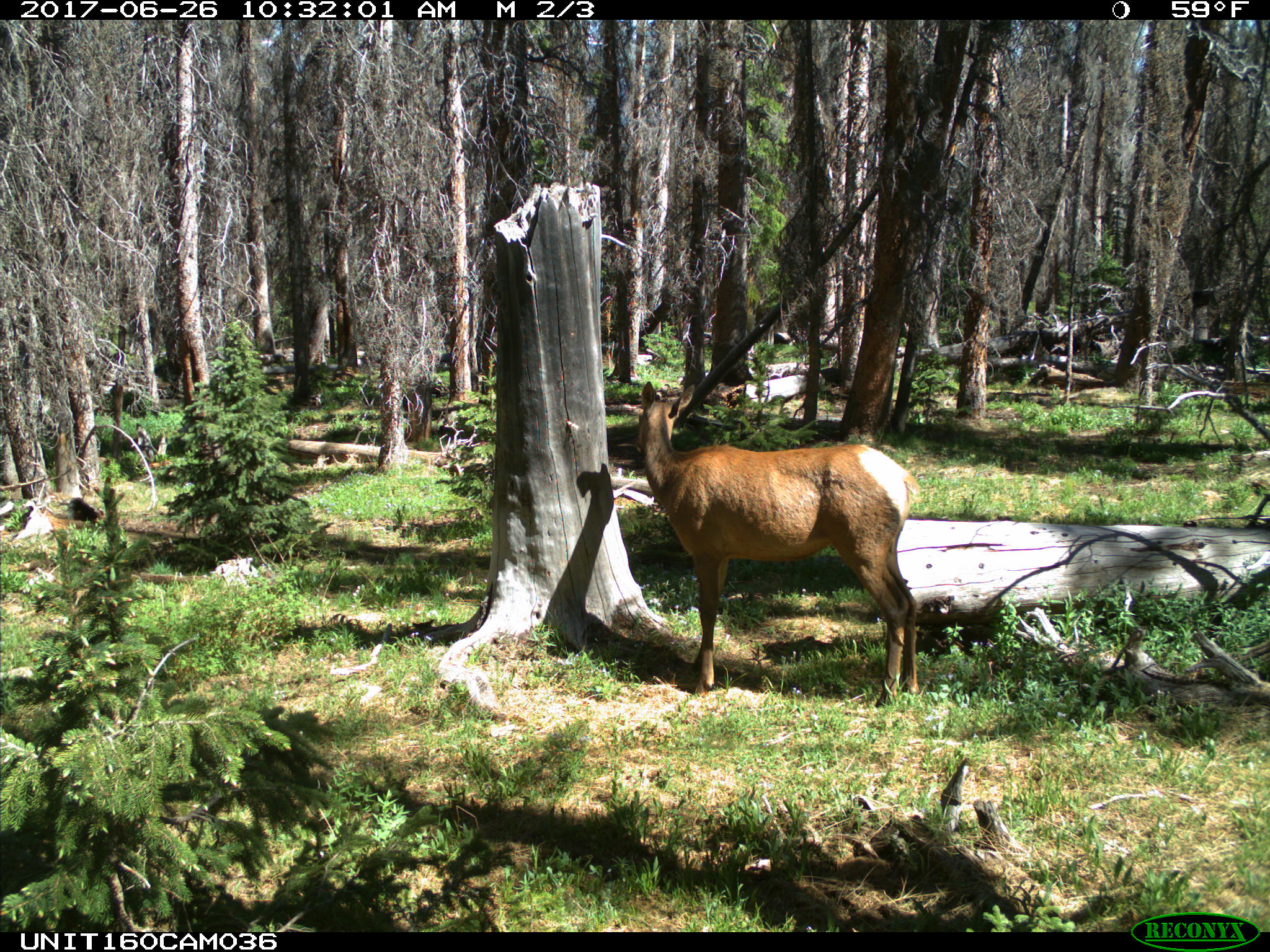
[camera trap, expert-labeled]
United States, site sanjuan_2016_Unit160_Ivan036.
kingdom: Animalia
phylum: Chordata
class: Mammalia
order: Artiodactyla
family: Cervidae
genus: Cervus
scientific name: Cervus elaphus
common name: red deer